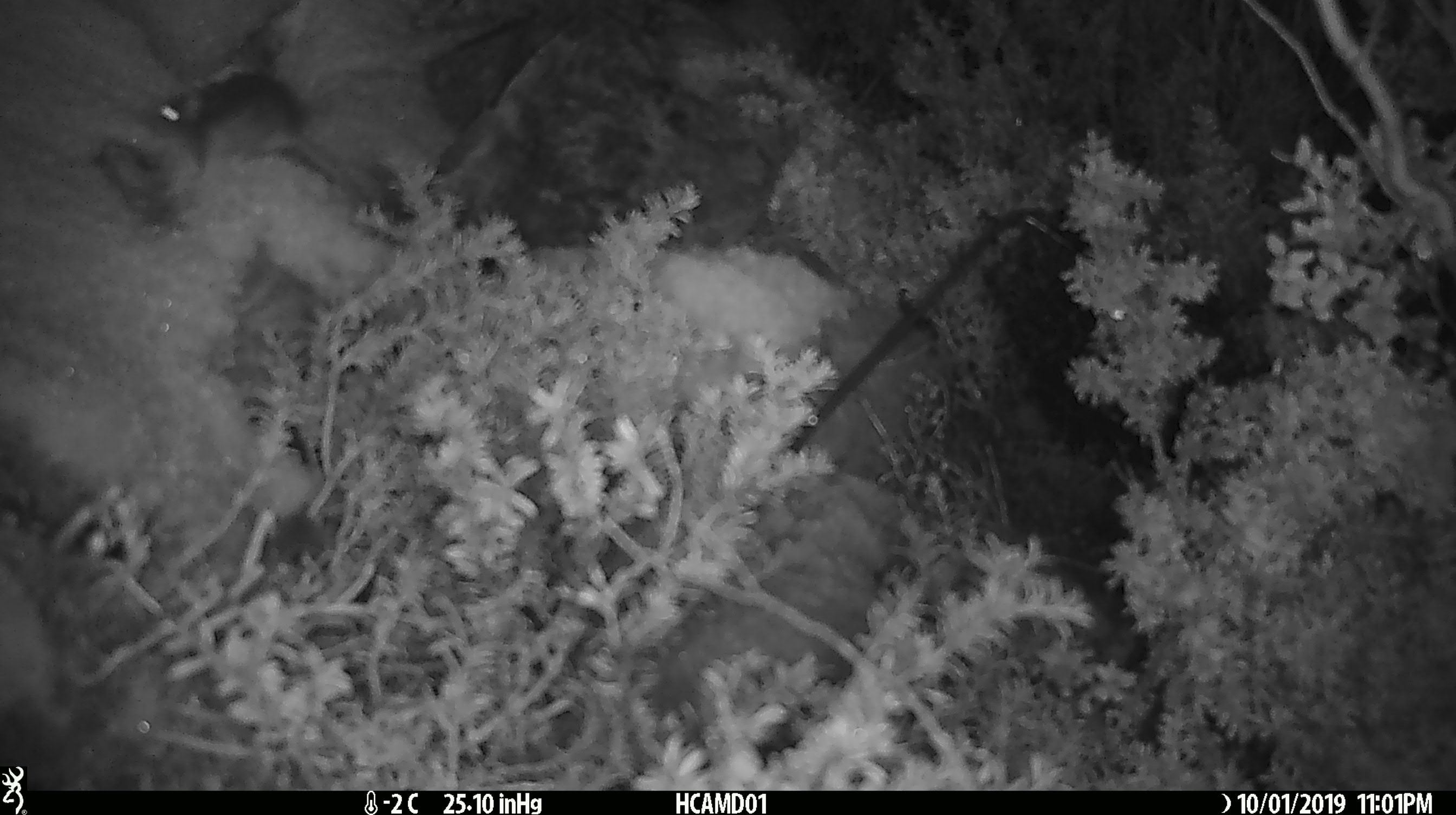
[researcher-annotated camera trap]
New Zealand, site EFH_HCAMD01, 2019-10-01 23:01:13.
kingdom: Animalia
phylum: Chordata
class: Mammalia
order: Rodentia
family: Muridae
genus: Mus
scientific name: Mus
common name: mouse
Mouse (Mus).